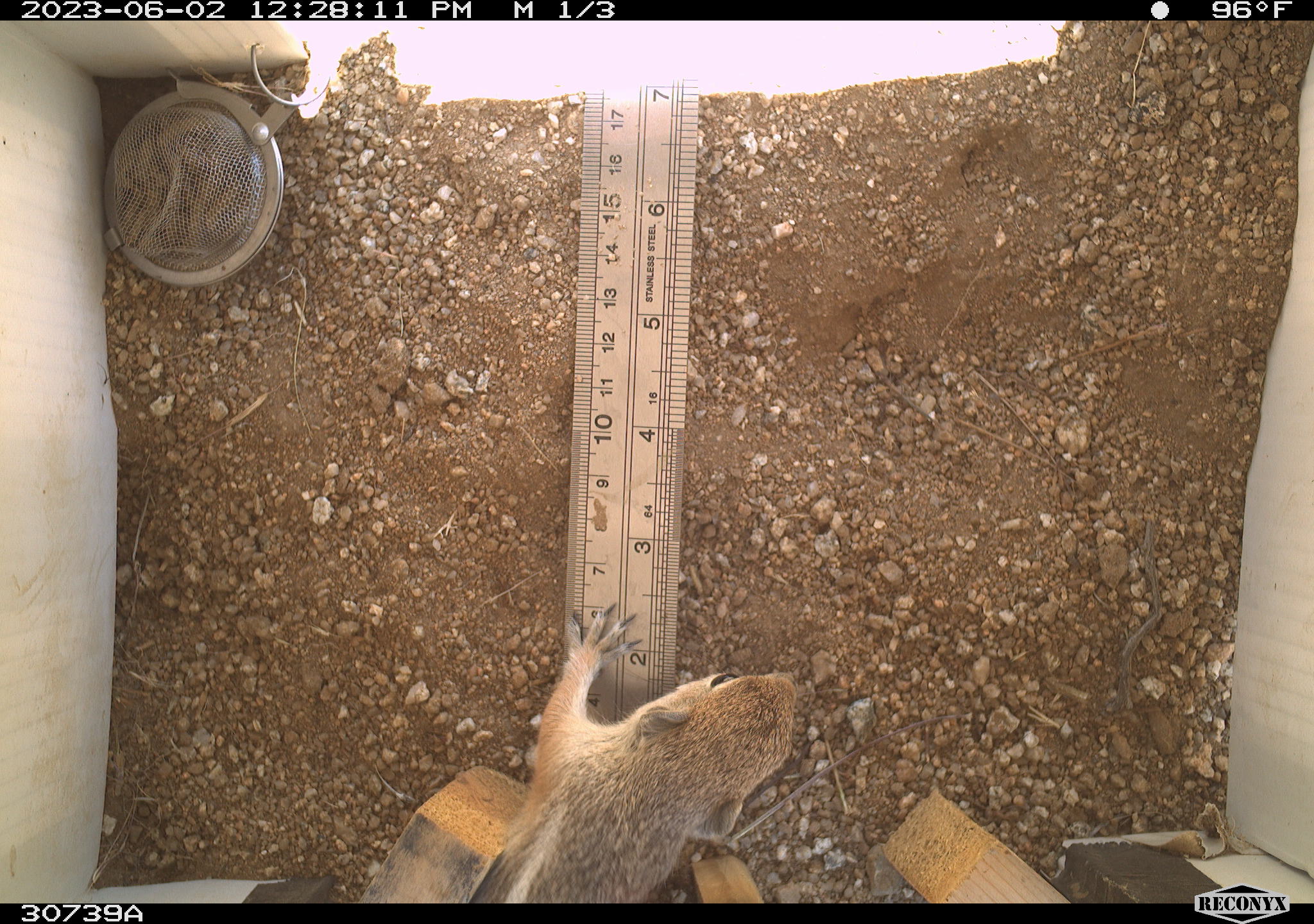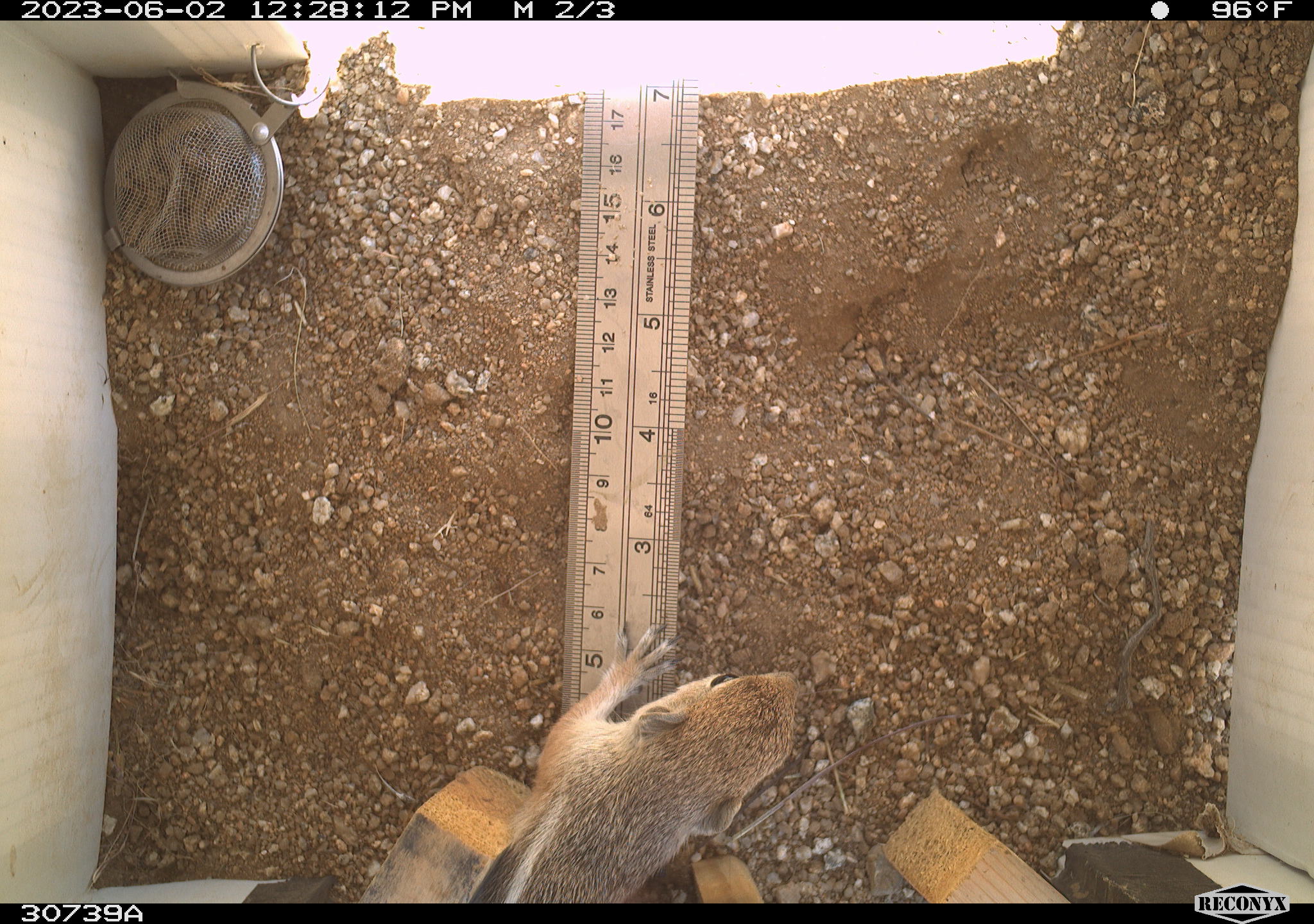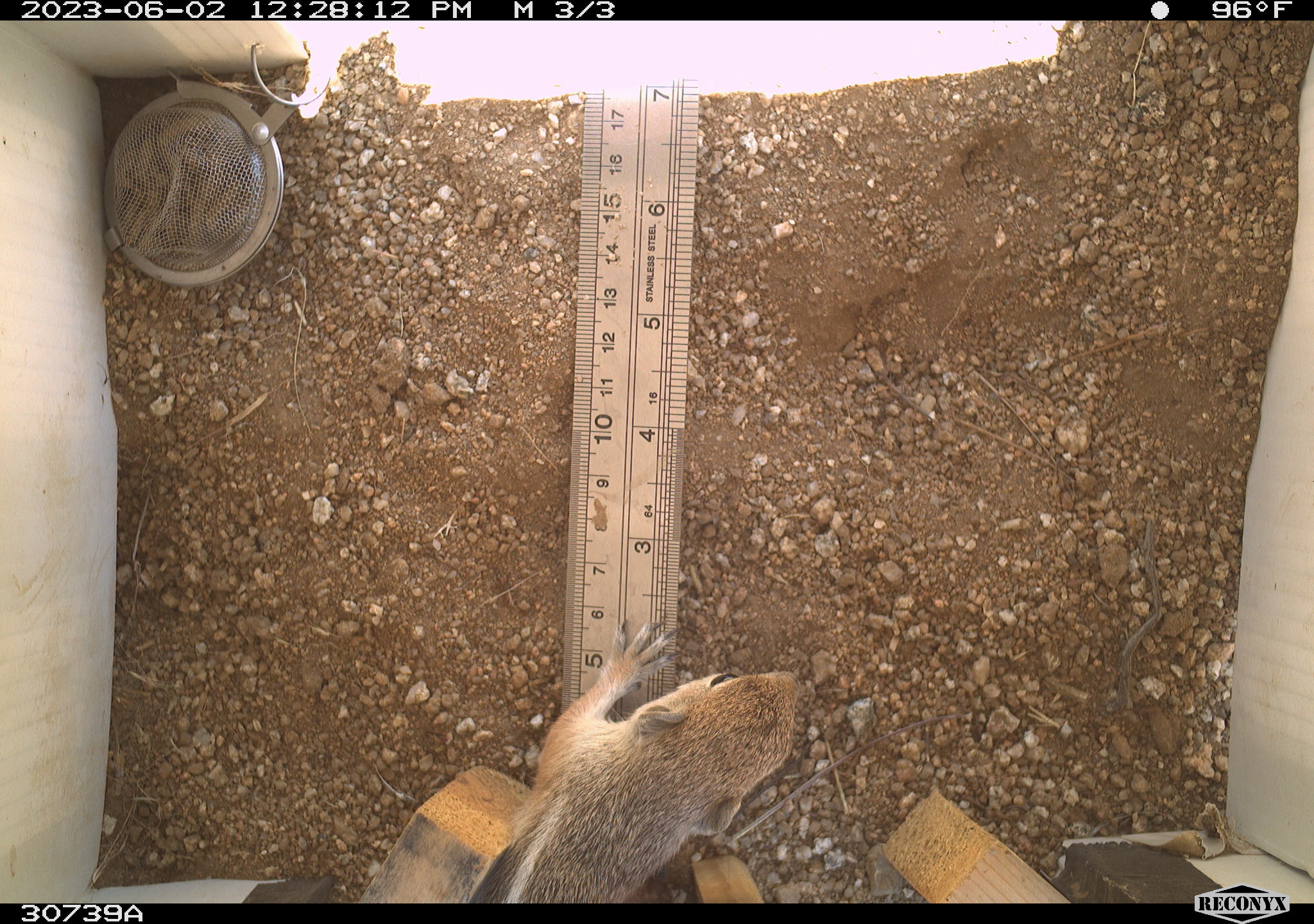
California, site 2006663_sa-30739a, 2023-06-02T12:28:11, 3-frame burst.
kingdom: Animalia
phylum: Chordata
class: Mammalia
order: Rodentia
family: Sciuridae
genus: Ammospermophilus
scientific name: Ammospermophilus leucurus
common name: white-tailed antelope squirrel